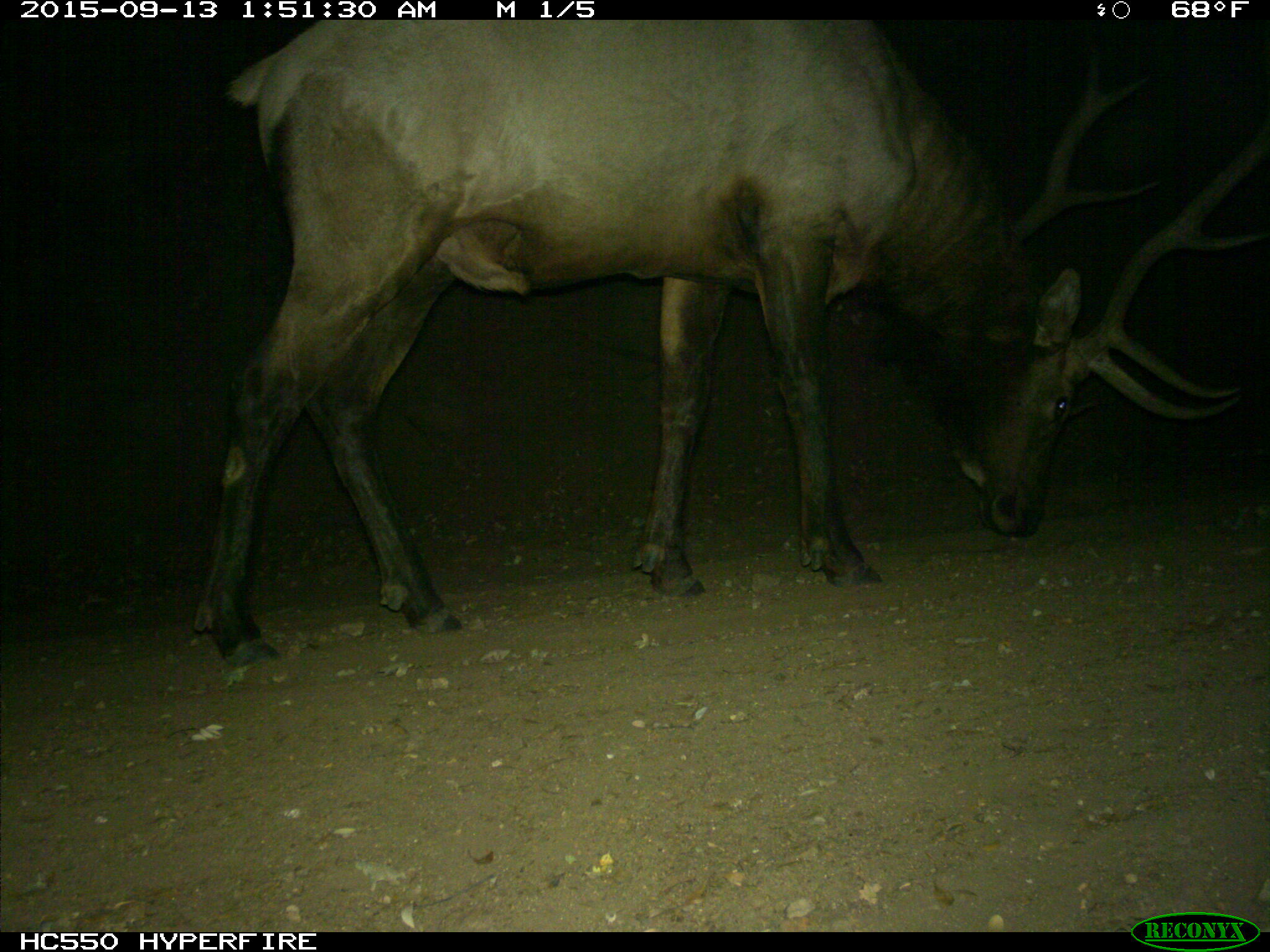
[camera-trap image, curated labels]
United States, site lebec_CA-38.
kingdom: Animalia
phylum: Chordata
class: Mammalia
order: Artiodactyla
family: Cervidae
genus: Cervus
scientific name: Cervus canadensis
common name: elk